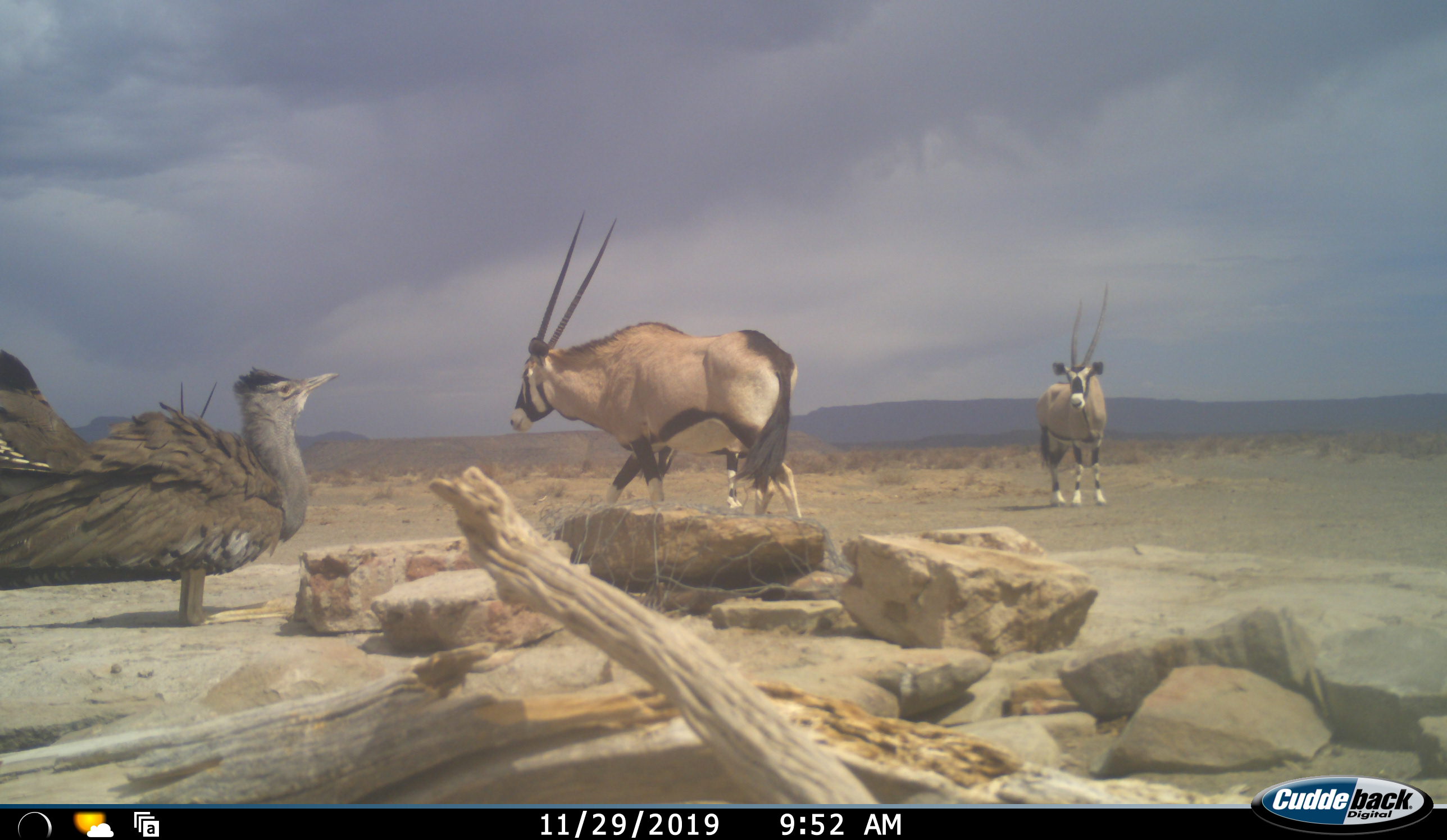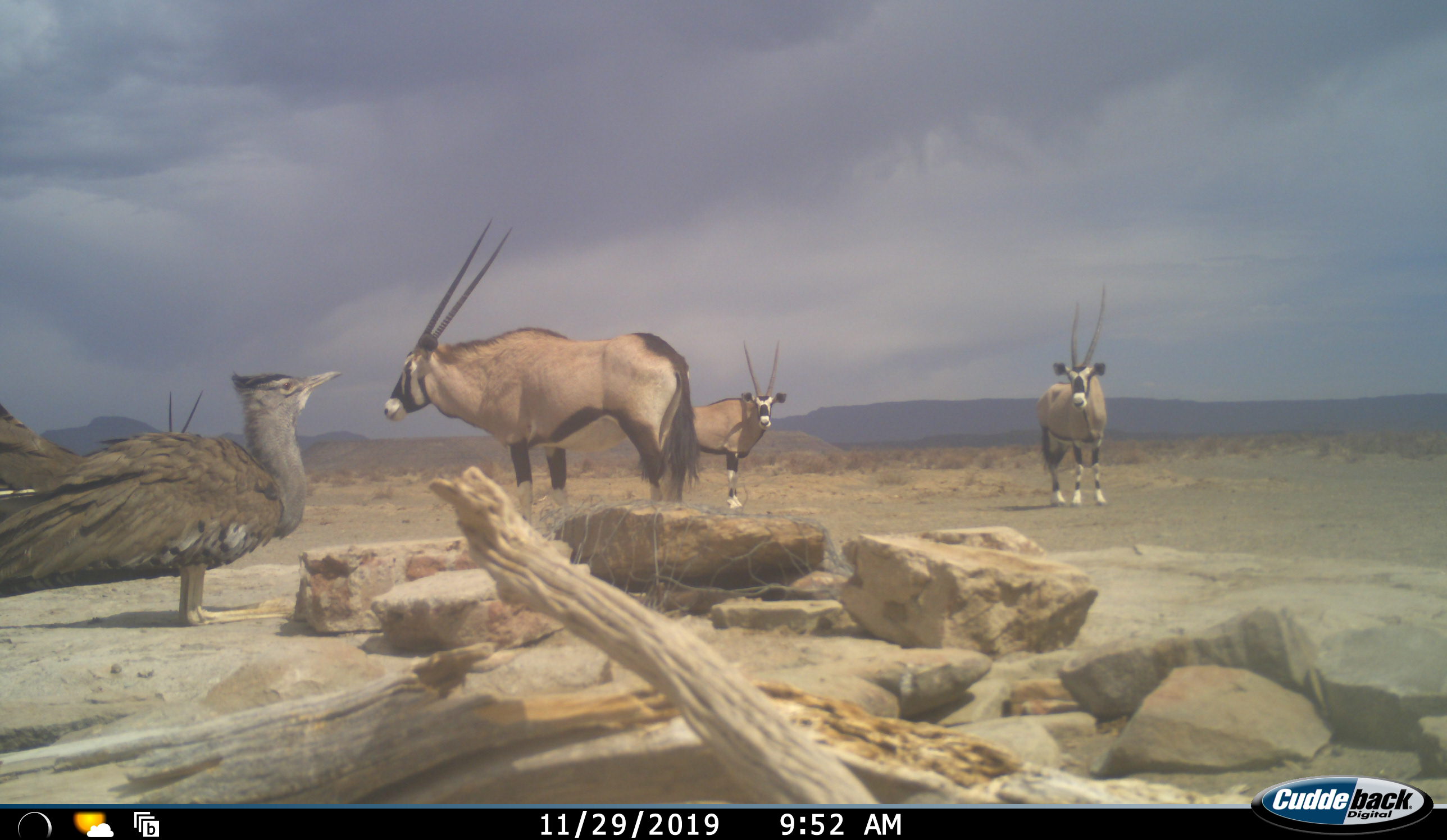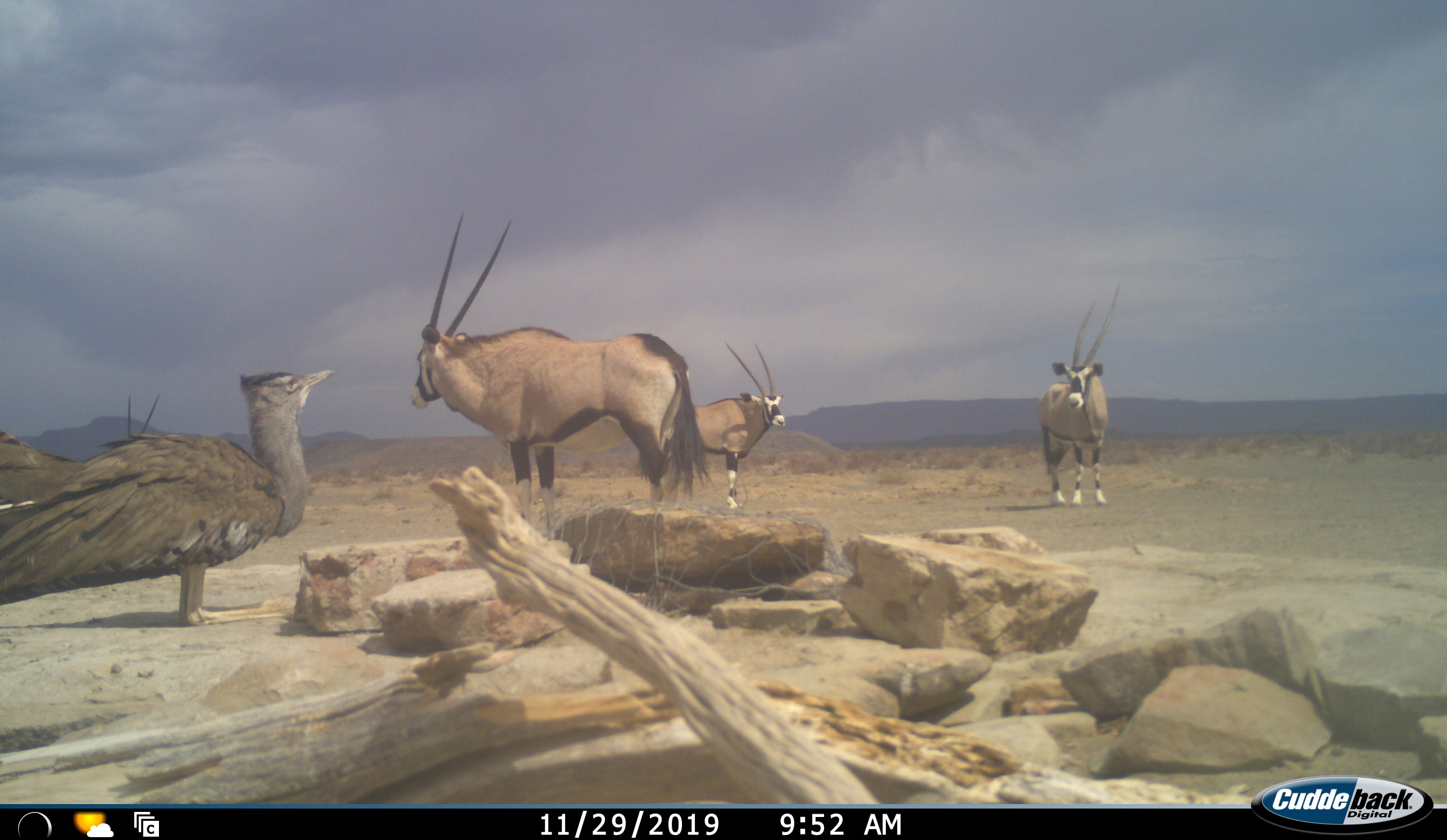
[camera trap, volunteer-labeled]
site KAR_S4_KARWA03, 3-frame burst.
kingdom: Animalia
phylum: Chordata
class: Aves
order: Otidiformes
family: Otididae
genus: Ardeotis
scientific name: Ardeotis kori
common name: kori bustard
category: bustardkori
Bustardkori (kori bustard) (Ardeotis kori), count 1. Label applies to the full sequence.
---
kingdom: Animalia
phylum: Chordata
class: Mammalia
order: Artiodactyla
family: Bovidae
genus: Oryx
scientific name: Oryx gazella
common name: gemsbok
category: oryx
Oryx (gemsbok) (Oryx gazella), count 3. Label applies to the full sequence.